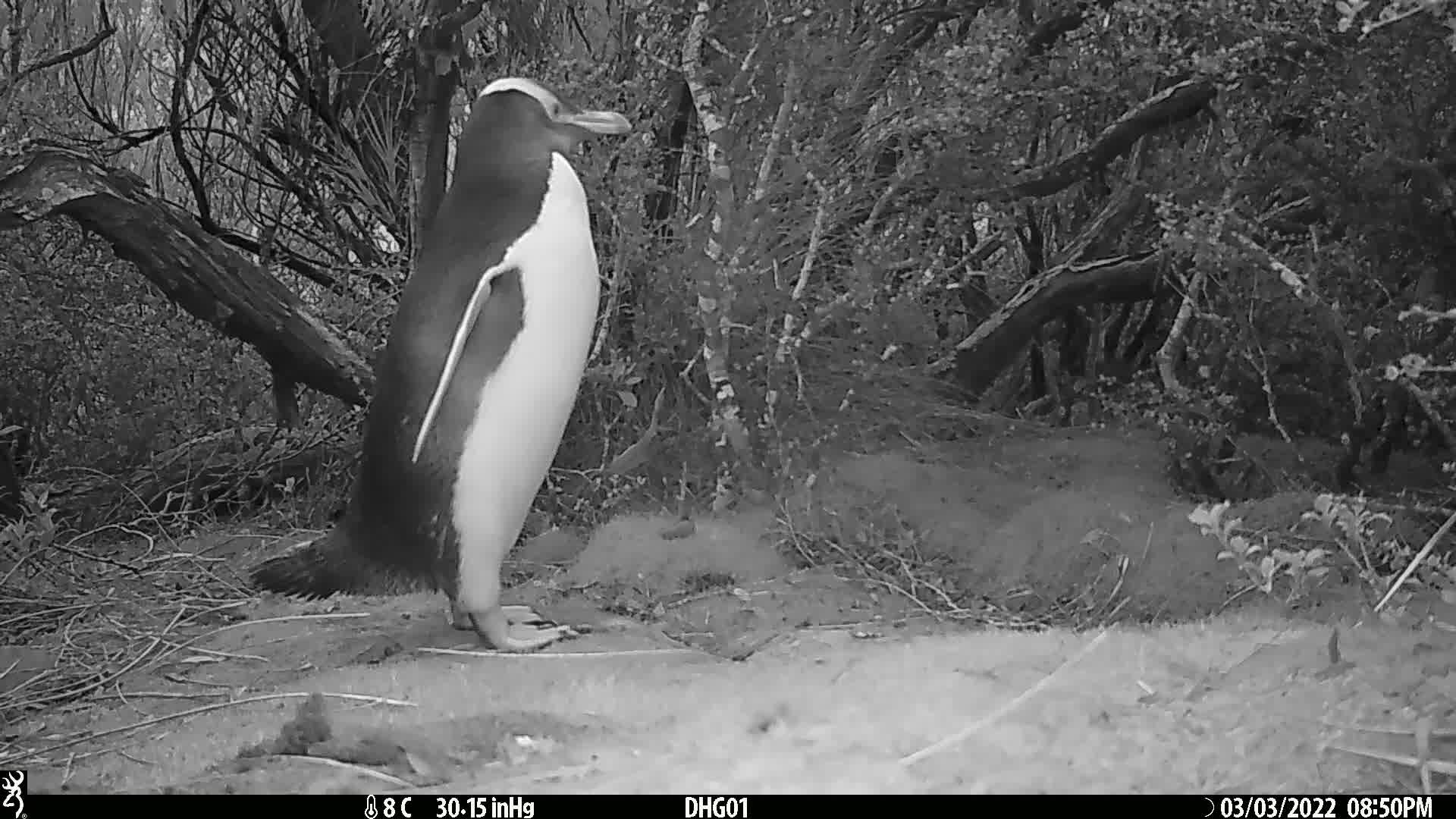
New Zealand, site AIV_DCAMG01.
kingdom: Animalia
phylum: Chordata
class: Aves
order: Sphenisciformes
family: Spheniscidae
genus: Megadyptes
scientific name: Megadyptes antipodes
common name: yellow-eyed penguin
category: yellow eyed penguin